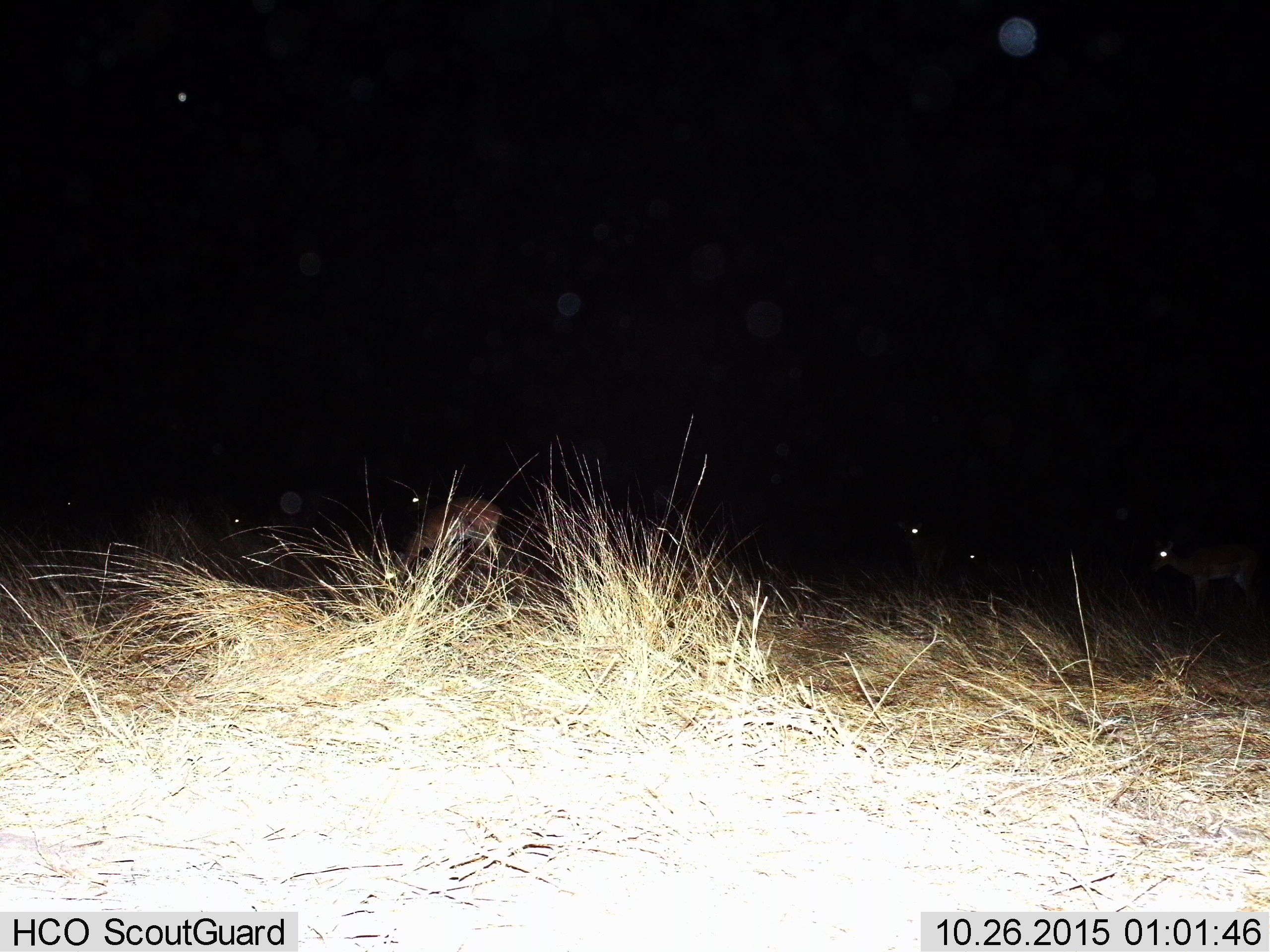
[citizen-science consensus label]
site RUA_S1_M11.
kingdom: Animalia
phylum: Chordata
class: Mammalia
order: Artiodactyla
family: Bovidae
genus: Aepyceros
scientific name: Aepyceros melampus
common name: impala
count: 6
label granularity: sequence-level